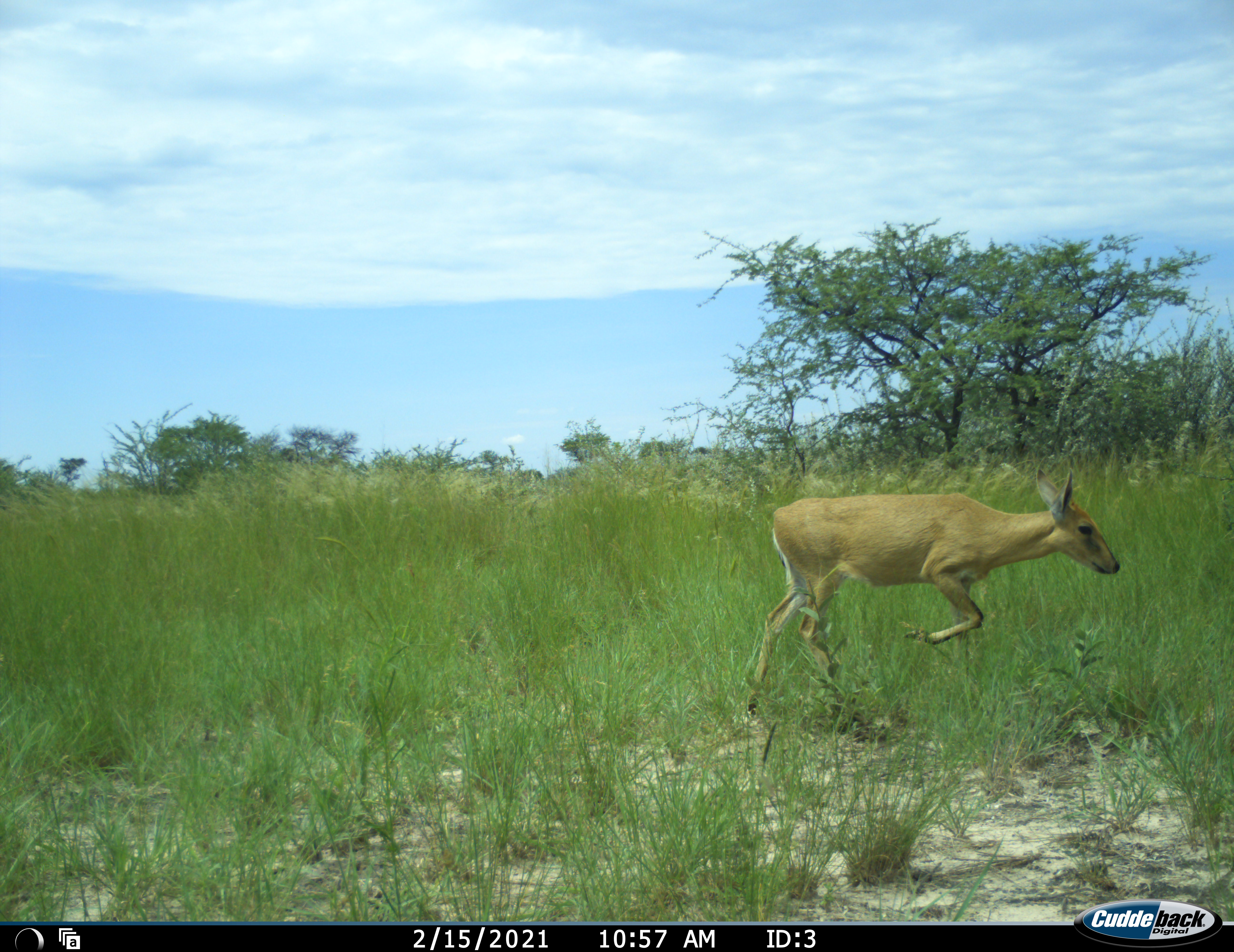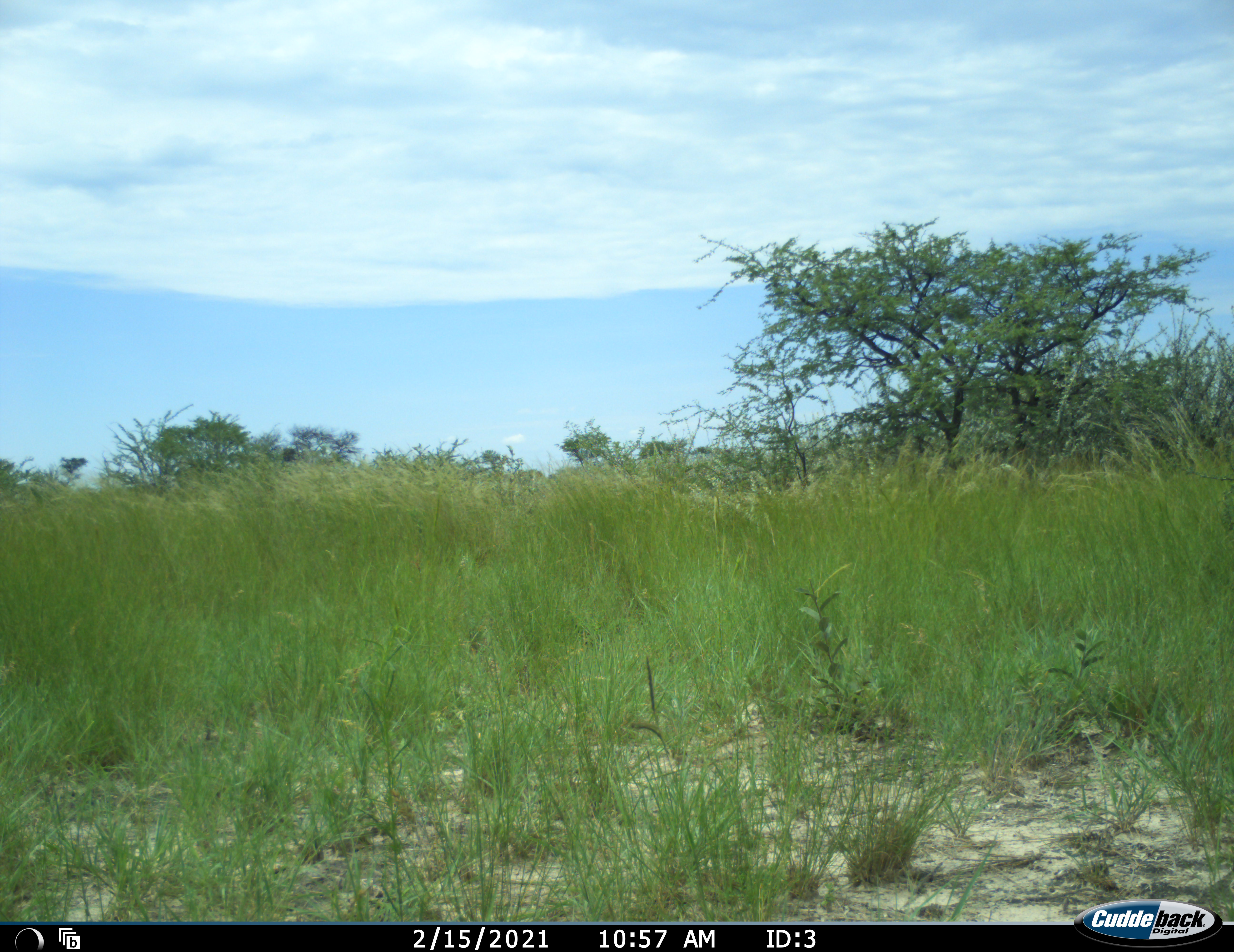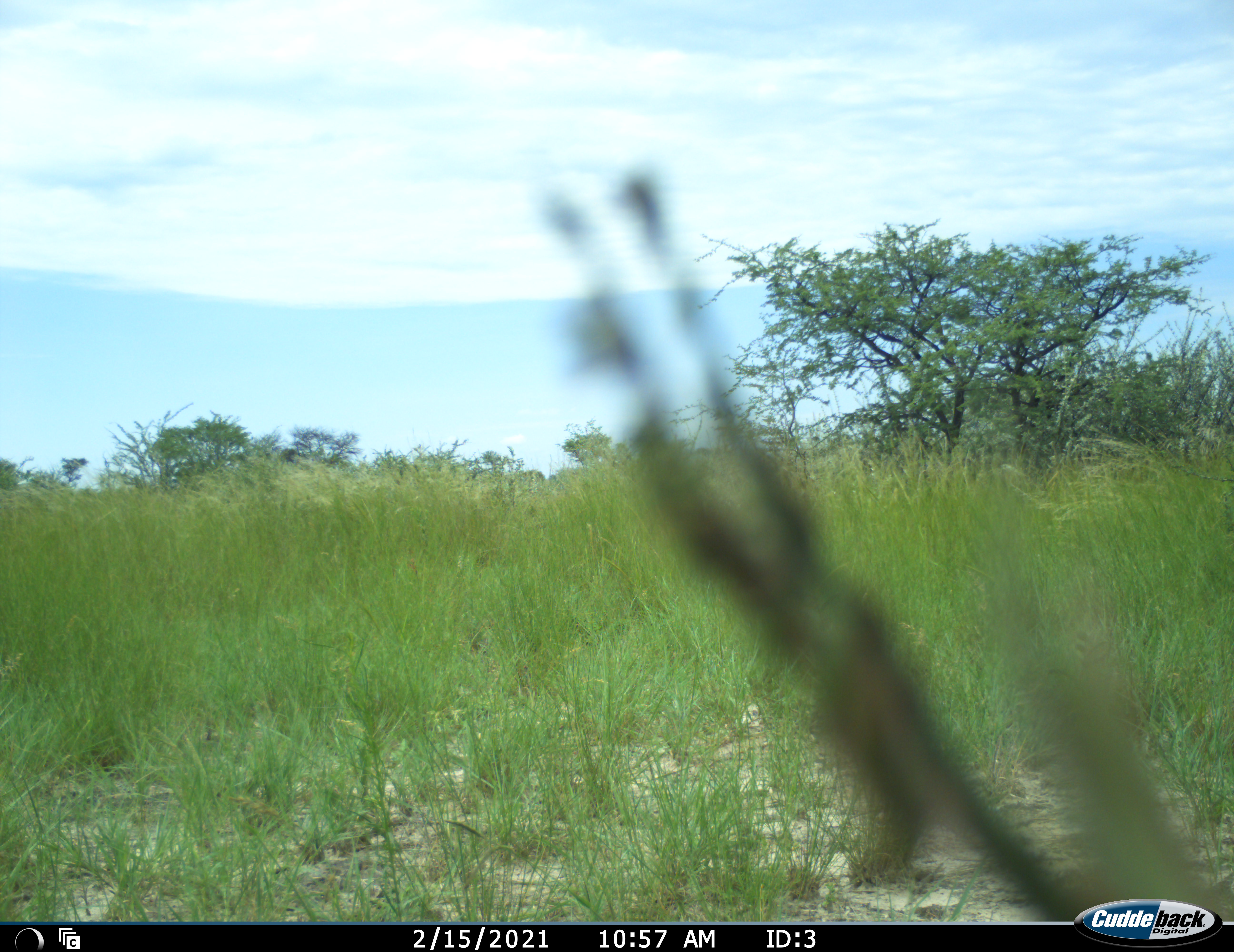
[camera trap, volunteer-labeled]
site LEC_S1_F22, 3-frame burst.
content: unidentified animal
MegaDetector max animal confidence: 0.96